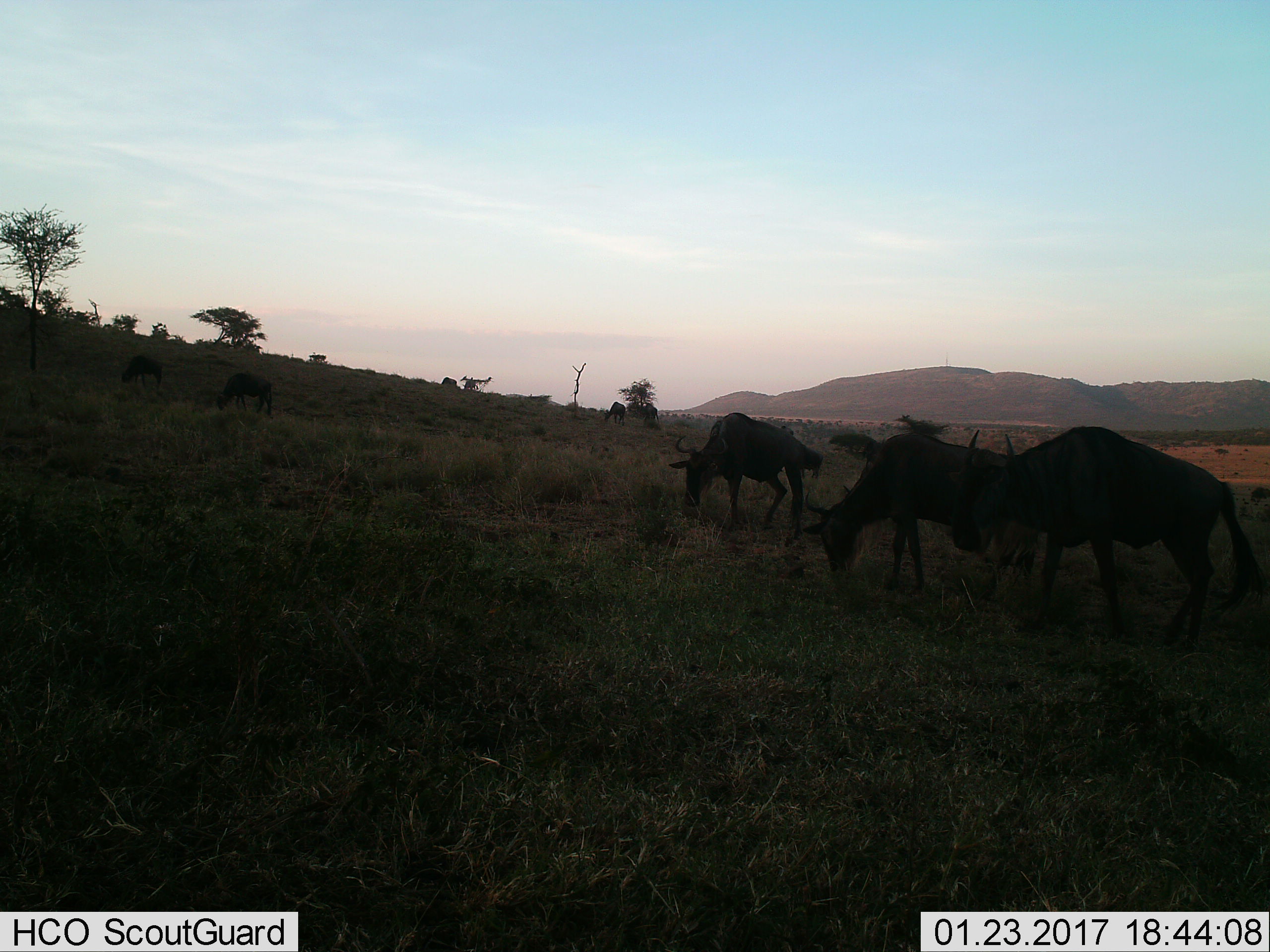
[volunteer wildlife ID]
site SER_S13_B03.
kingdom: Animalia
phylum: Chordata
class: Mammalia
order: Artiodactyla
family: Bovidae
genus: Connochaetes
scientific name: Connochaetes taurinus taurinus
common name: blue wildebeest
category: wildebeestblue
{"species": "wildebeestblue (blue wildebeest) (Connochaetes taurinus taurinus)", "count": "7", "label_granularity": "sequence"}